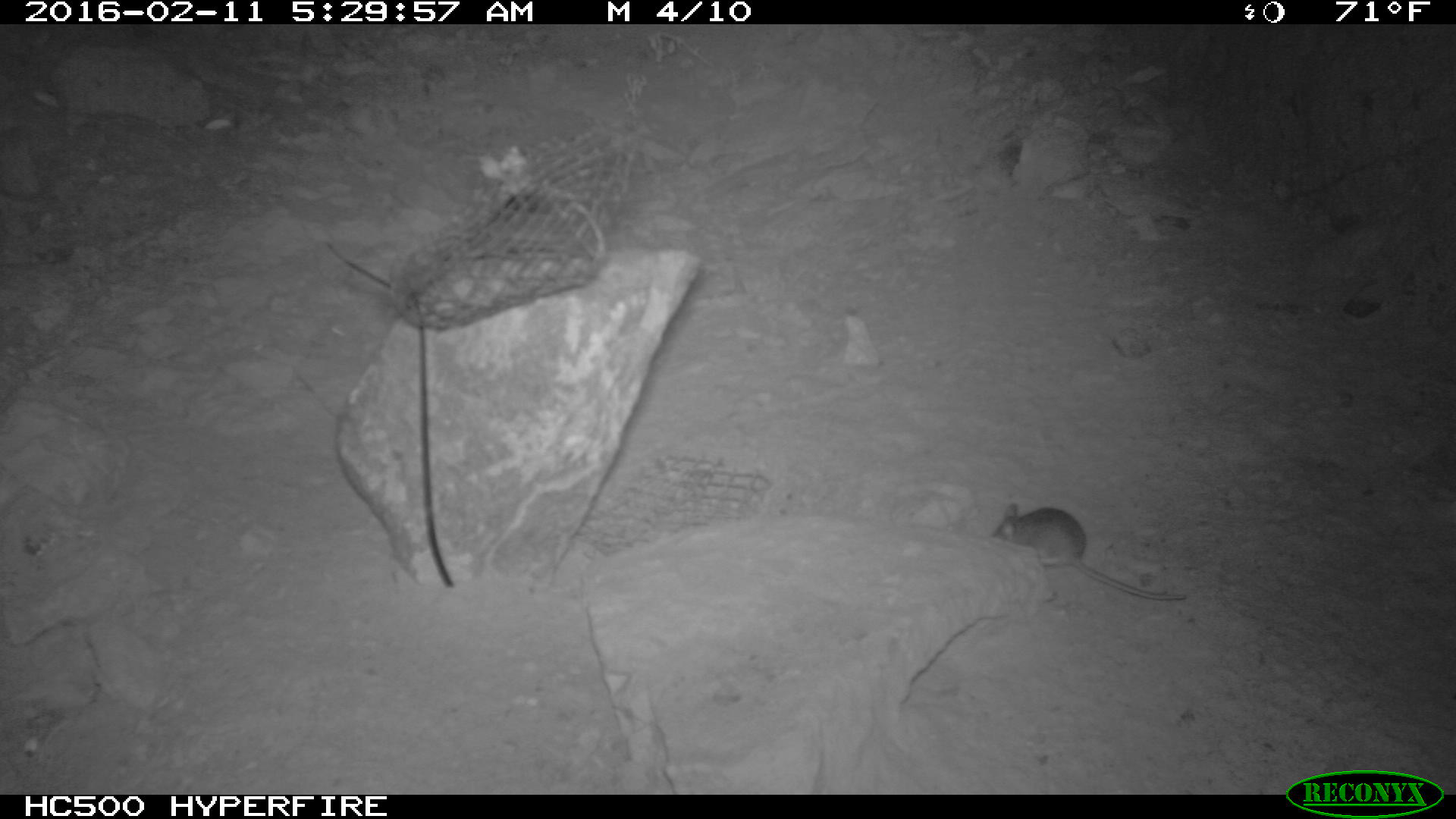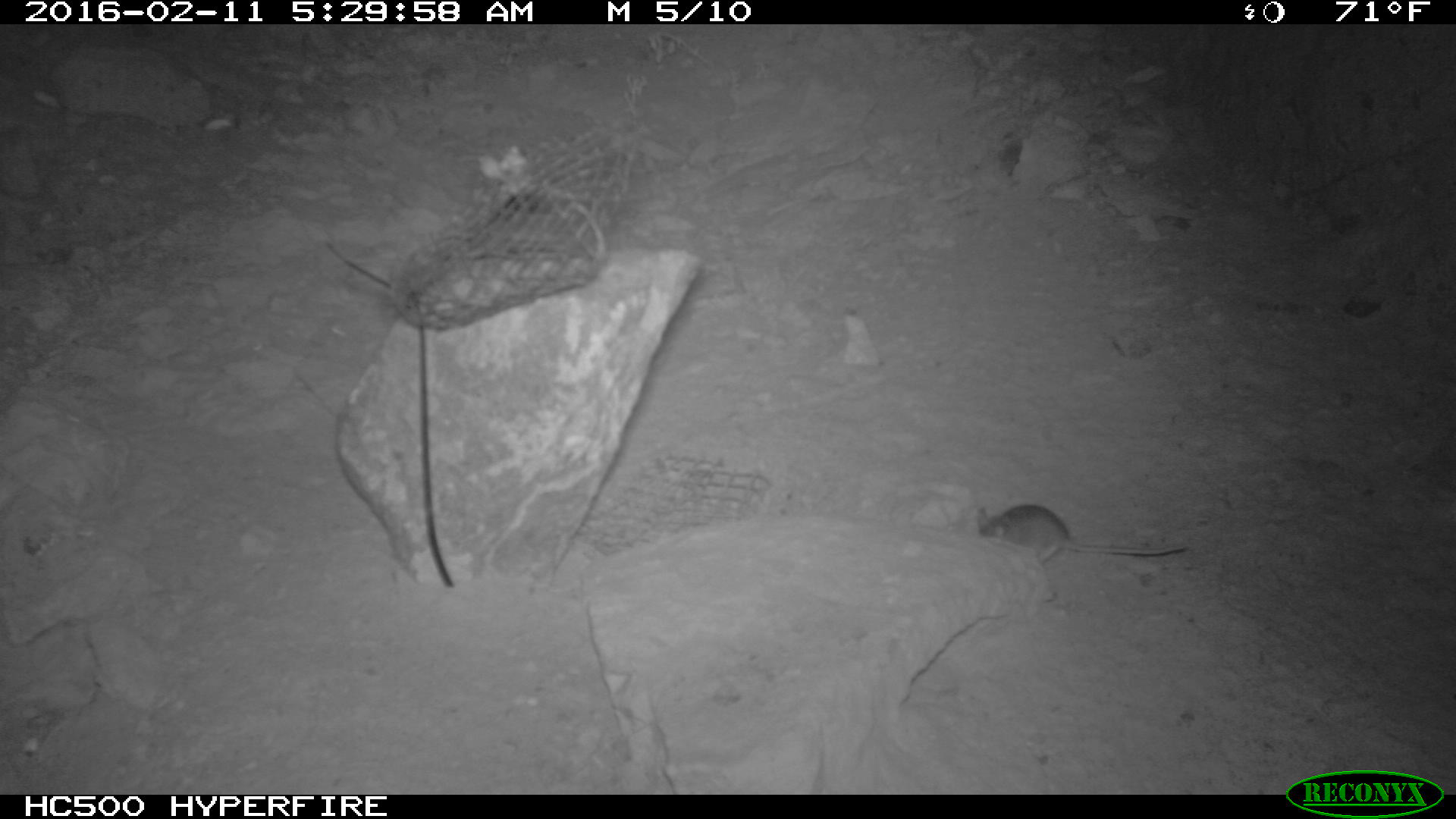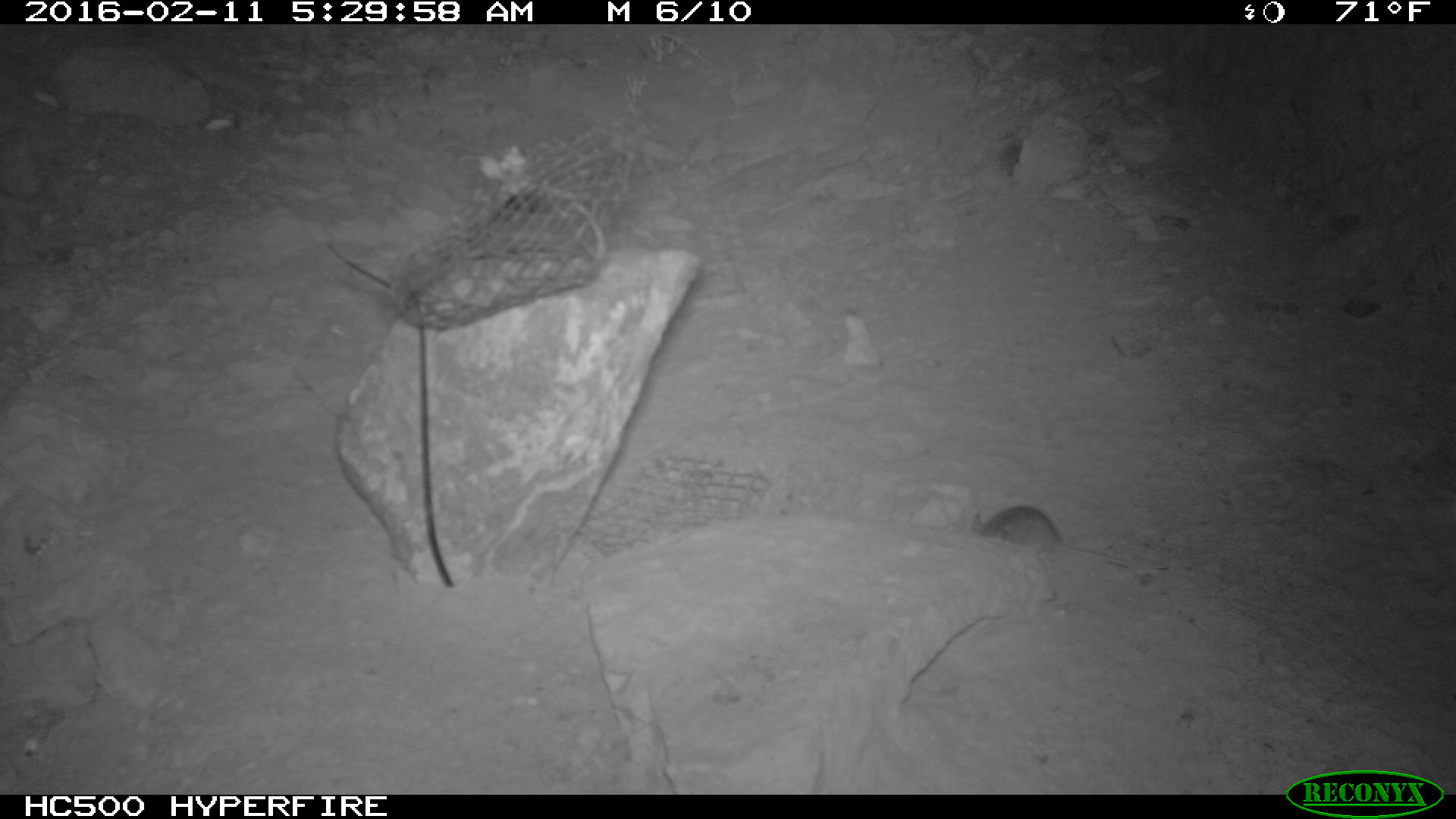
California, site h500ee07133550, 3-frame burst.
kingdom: Animalia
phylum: Chordata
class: Mammalia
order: Rodentia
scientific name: Rodentia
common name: rodent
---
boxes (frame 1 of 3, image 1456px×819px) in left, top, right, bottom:
rodent: 988, 502, 1186, 600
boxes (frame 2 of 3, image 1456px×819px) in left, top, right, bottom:
rodent: 974, 501, 1188, 567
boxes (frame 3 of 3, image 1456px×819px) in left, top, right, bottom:
rodent: 971, 505, 1167, 569